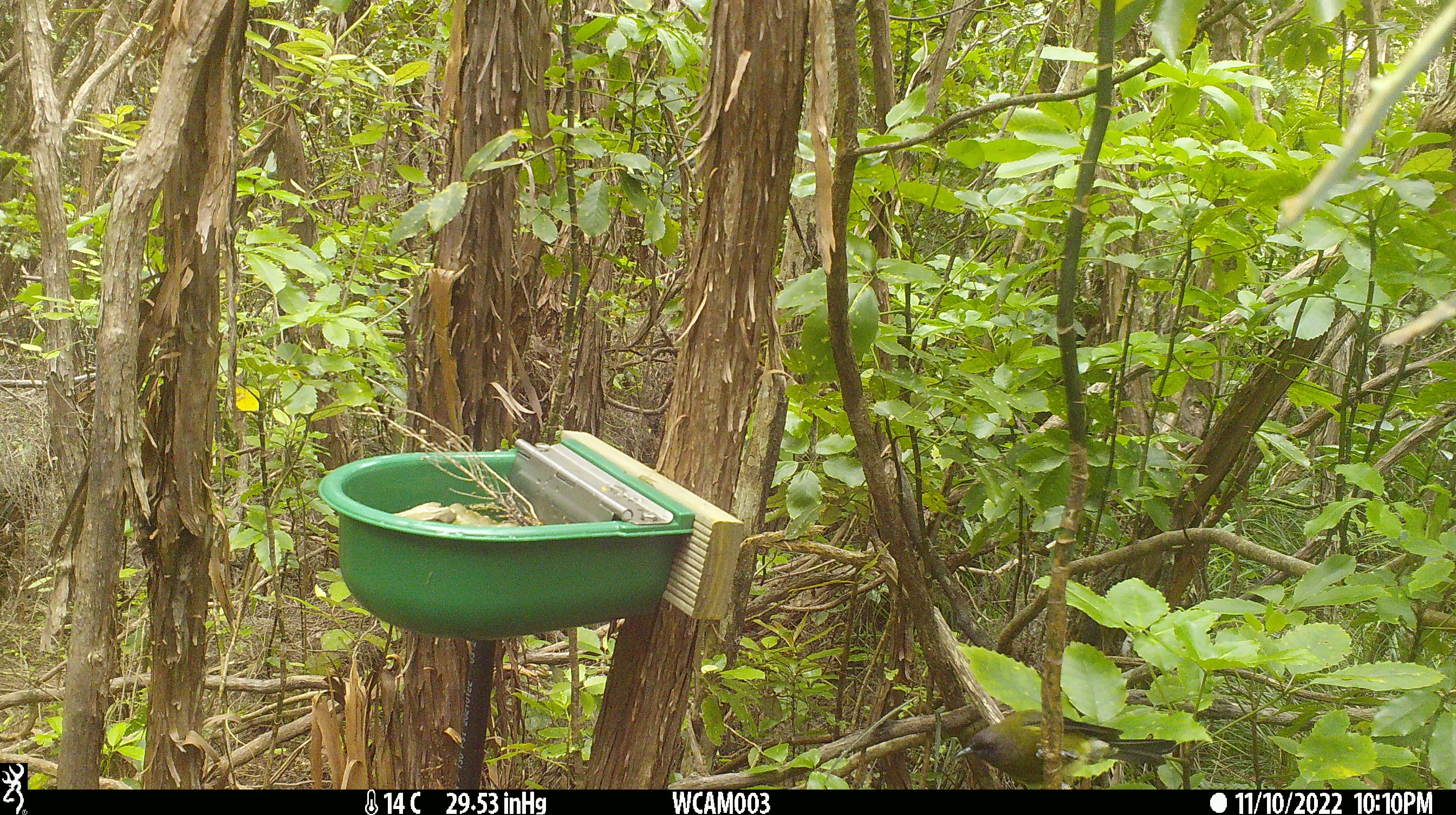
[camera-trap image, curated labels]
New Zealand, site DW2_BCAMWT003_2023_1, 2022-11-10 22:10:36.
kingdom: Animalia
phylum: Chordata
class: Aves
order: Passeriformes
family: Meliphagidae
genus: Anthornis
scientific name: Anthornis melanura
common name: new zealand bellbird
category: bellbird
Bellbird (new zealand bellbird) (Anthornis melanura).